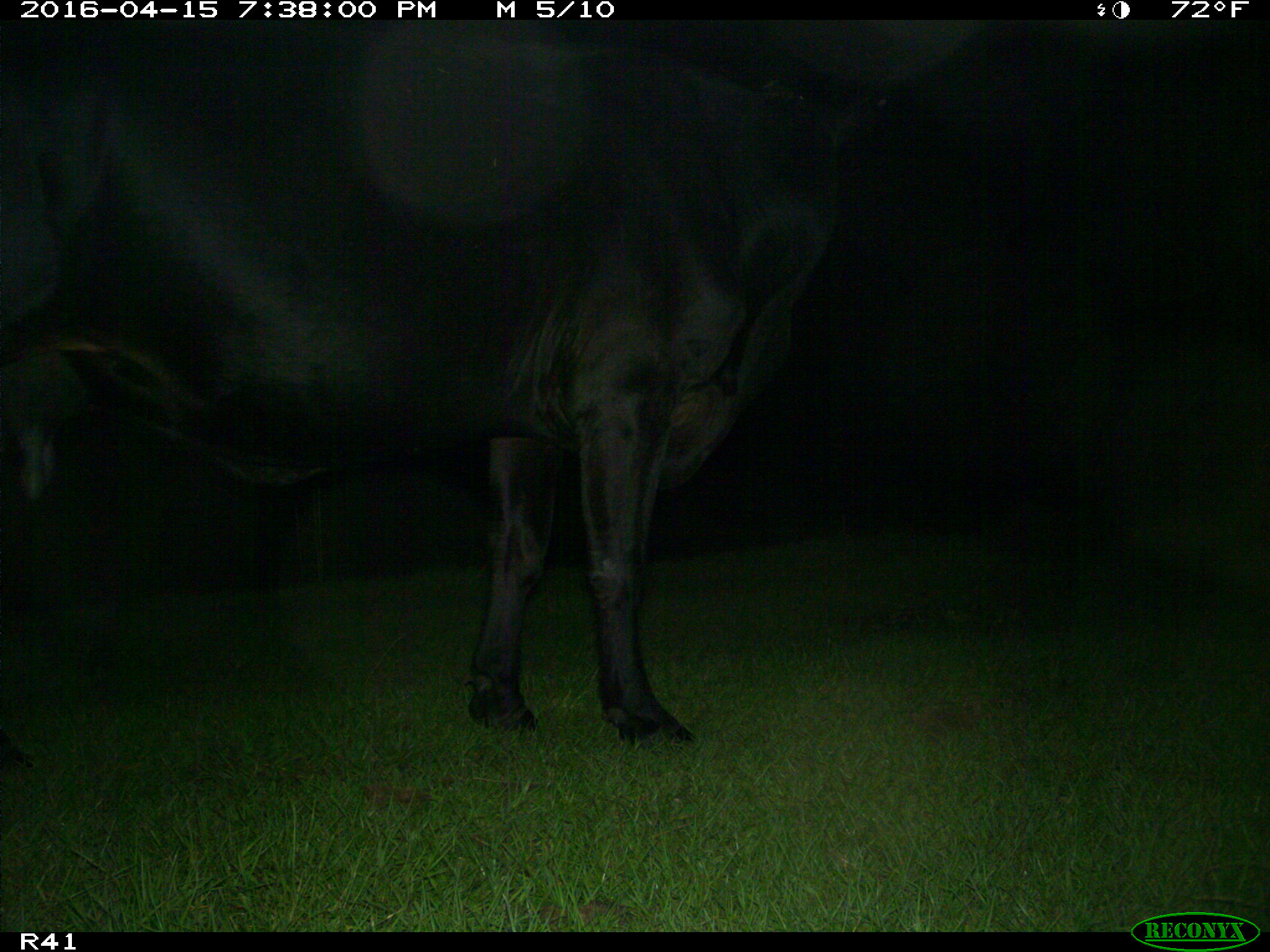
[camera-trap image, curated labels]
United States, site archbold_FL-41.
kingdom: Animalia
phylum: Chordata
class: Mammalia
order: Artiodactyla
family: Bovidae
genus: Bos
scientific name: Bos taurus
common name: domestic cow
Bos taurus (domestic cow).